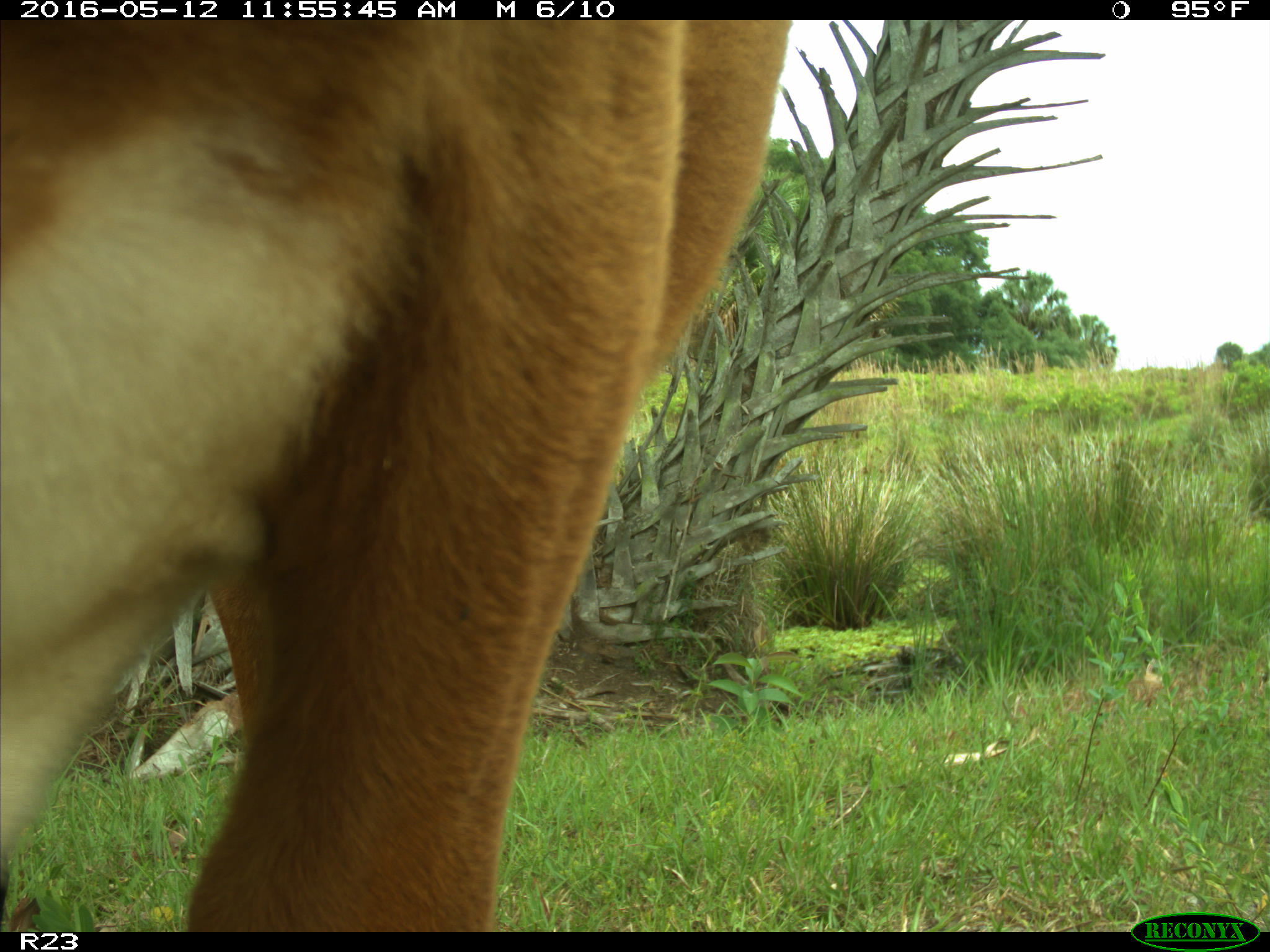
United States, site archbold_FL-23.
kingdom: Animalia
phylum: Chordata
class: Mammalia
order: Artiodactyla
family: Bovidae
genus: Bos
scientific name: Bos taurus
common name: domestic cow